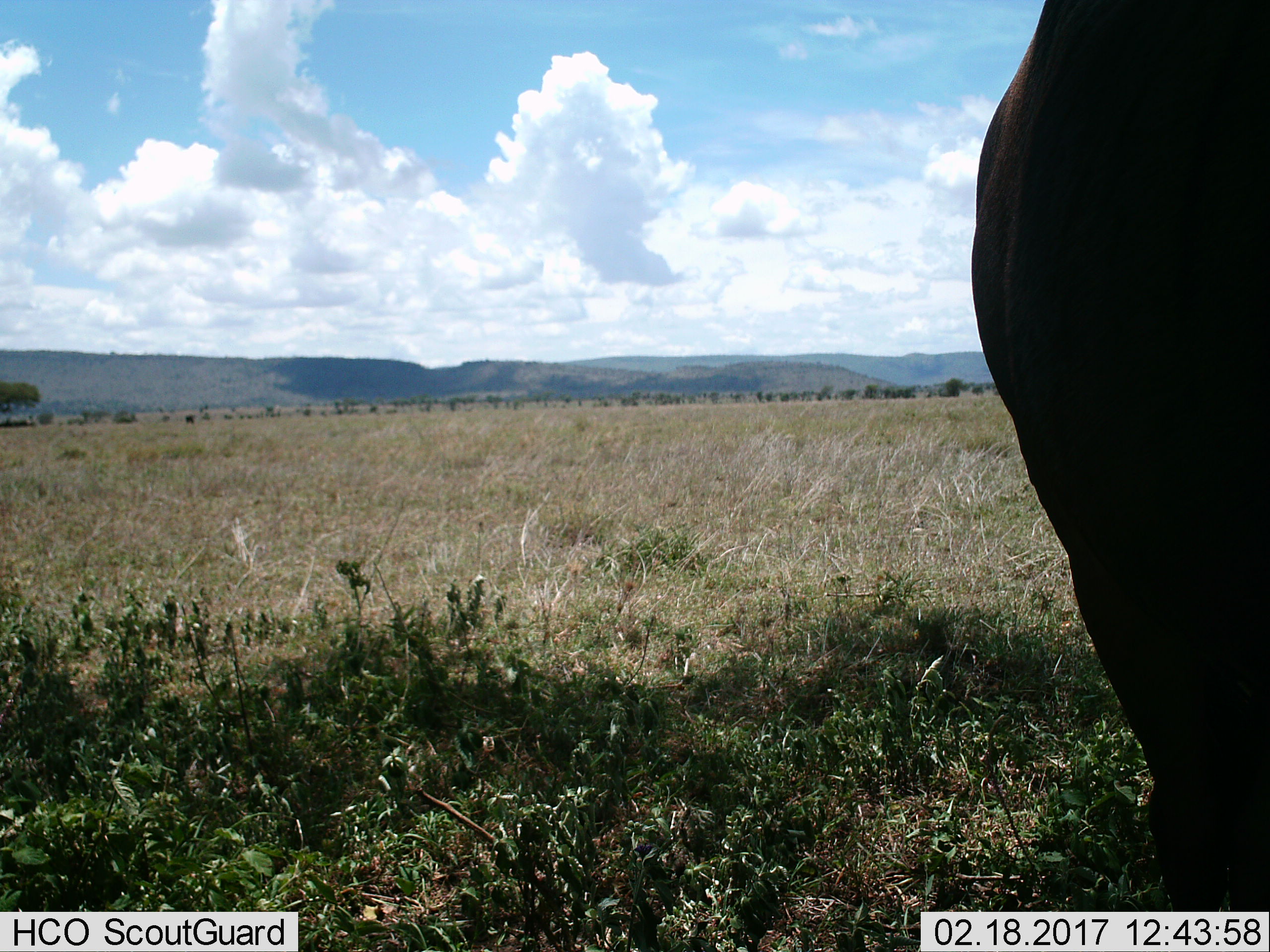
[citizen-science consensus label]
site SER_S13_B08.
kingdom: Animalia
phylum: Chordata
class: Mammalia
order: Artiodactyla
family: Bovidae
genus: Connochaetes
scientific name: Connochaetes taurinus taurinus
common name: blue wildebeest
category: wildebeestblue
Wildebeestblue (blue wildebeest) (Connochaetes taurinus taurinus), count 1. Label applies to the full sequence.